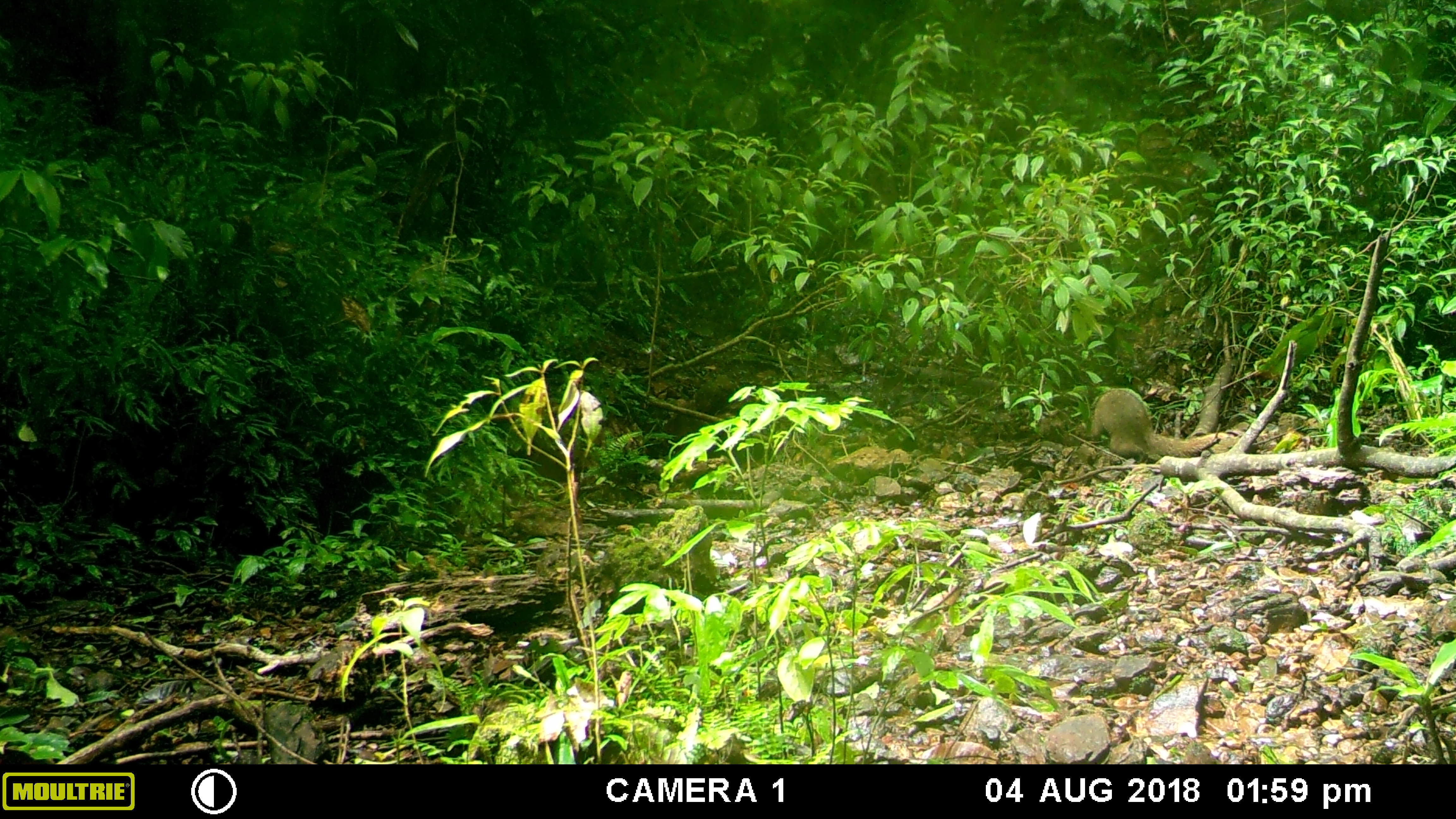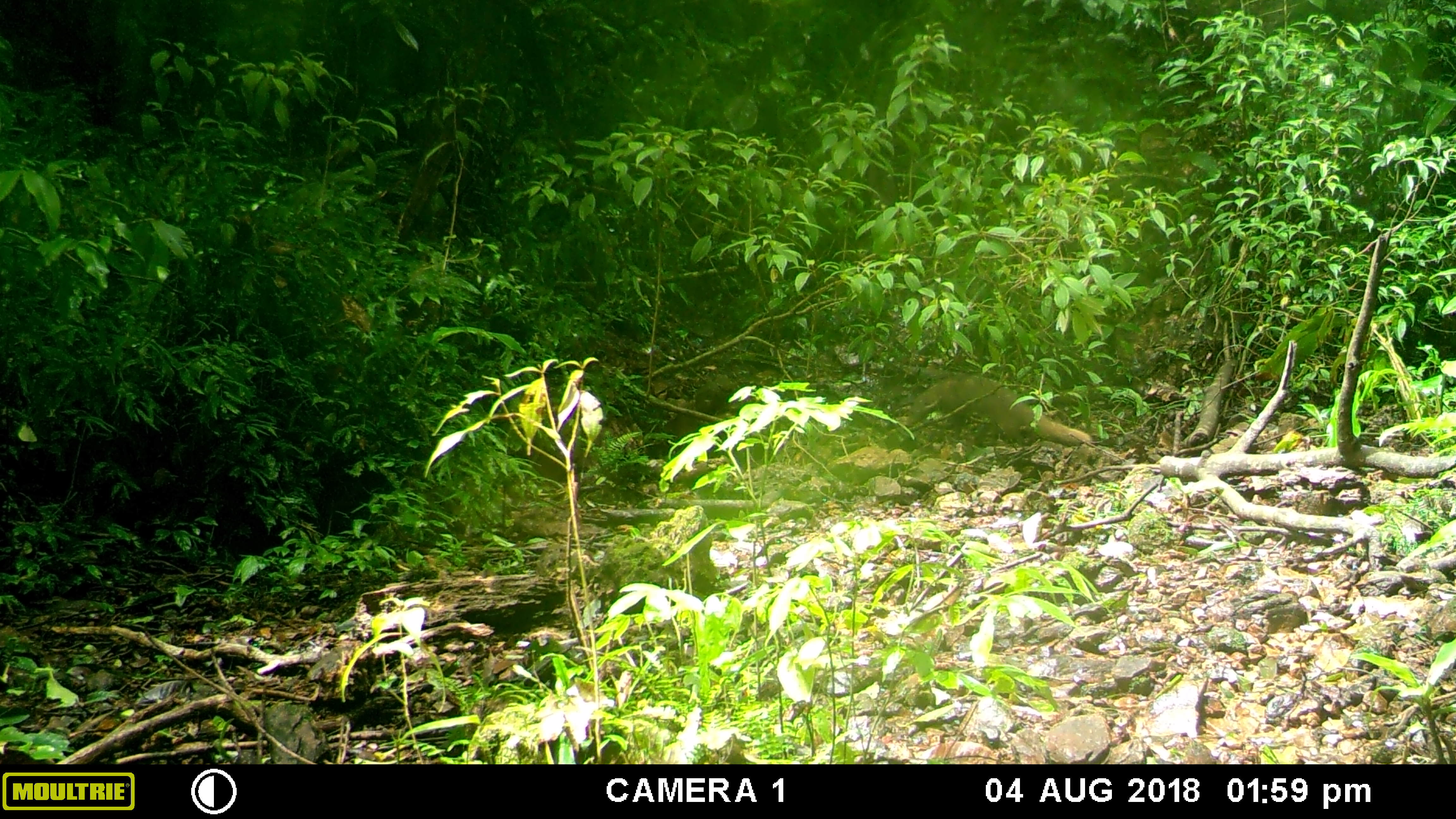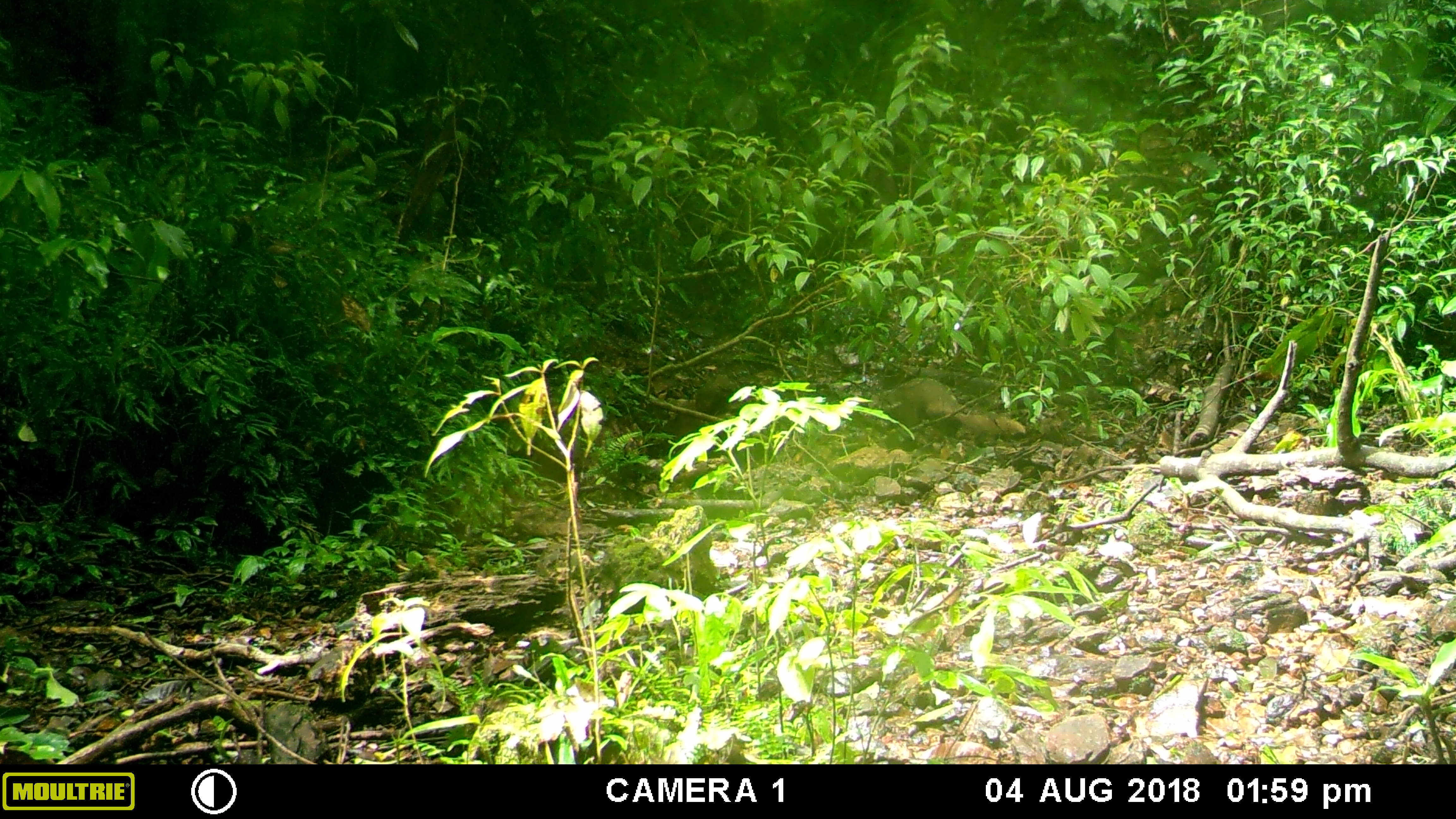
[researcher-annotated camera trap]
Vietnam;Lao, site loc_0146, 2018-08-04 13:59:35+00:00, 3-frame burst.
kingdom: Animalia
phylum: Chordata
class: Mammalia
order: Carnivora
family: Herpestidae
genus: Urva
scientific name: Urva urva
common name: crab-eating mongoose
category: crab eating mongoose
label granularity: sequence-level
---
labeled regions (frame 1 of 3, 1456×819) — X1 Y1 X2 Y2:
crab eating mongoose: 1091 387 1220 459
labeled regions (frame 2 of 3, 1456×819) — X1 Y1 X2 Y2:
crab eating mongoose: 906 374 1091 447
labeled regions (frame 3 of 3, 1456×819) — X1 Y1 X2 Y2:
crab eating mongoose: 865 375 1026 435